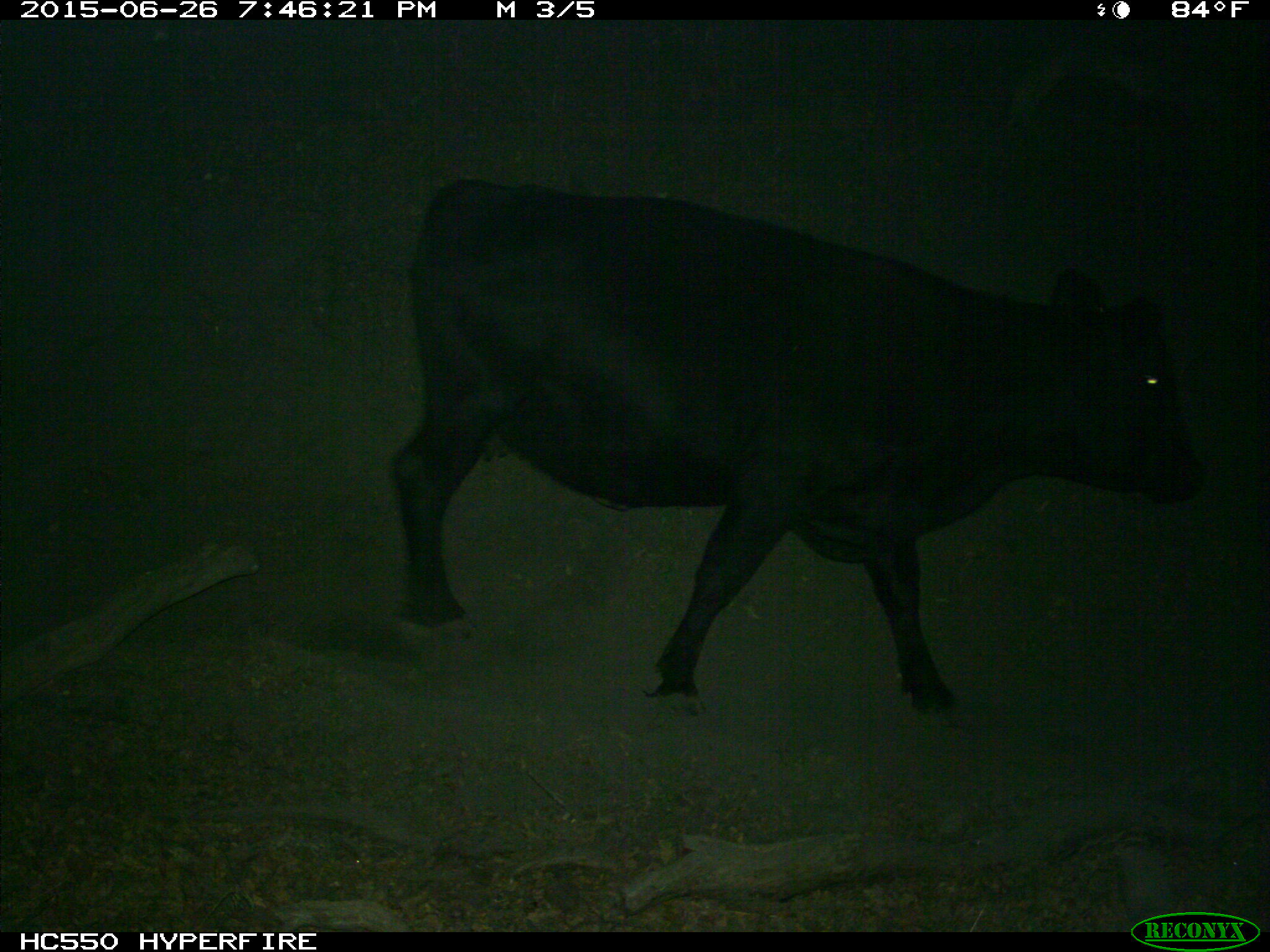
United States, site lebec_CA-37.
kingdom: Animalia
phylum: Chordata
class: Mammalia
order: Artiodactyla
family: Bovidae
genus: Bos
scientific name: Bos taurus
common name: domestic cow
Bos taurus (domestic cow).